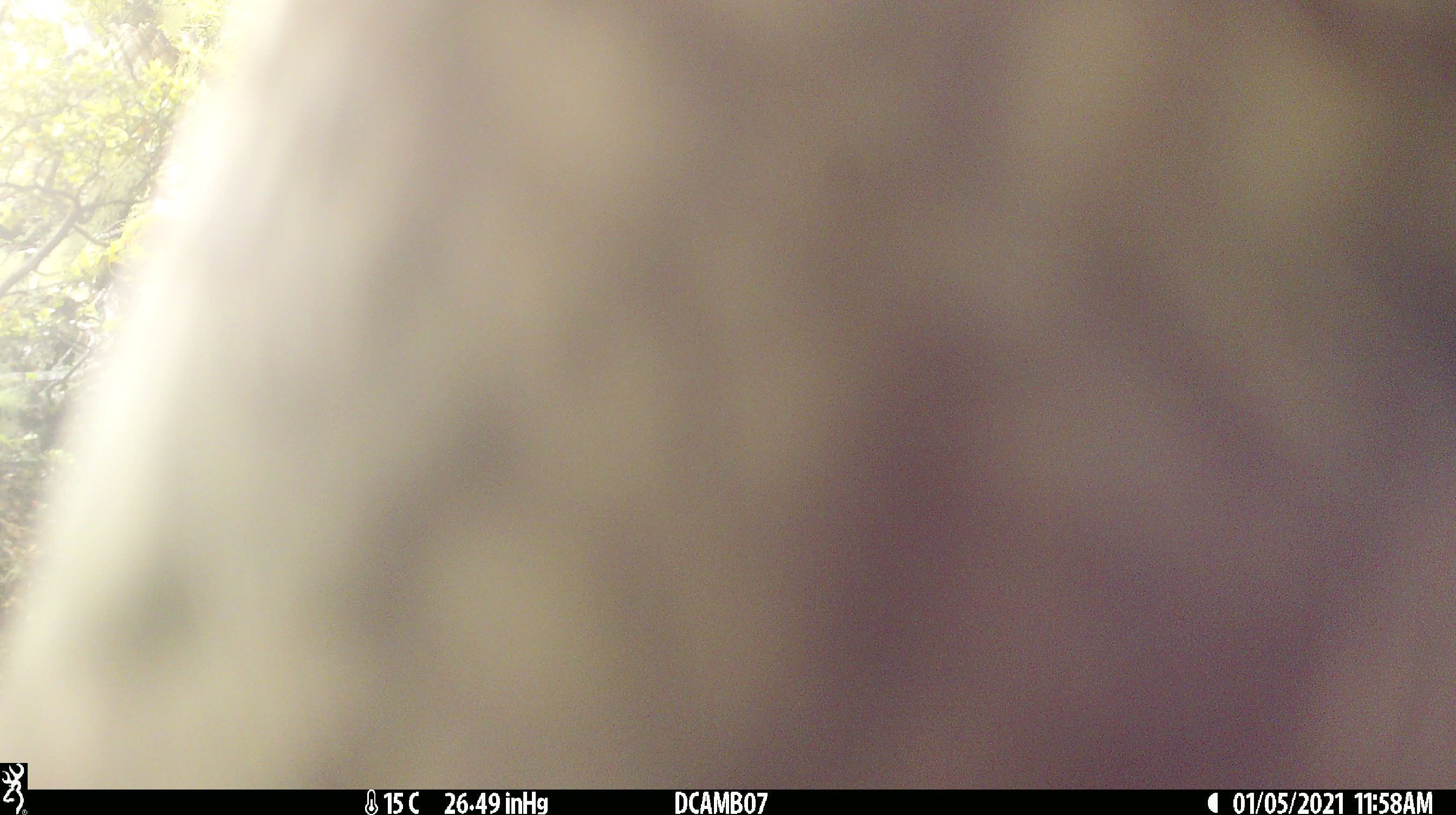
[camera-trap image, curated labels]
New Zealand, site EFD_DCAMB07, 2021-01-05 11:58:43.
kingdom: Animalia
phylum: Chordata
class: Aves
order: Psittaciformes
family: Strigopidae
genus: Nestor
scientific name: Nestor notabilis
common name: kea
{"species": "kea (Nestor notabilis)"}